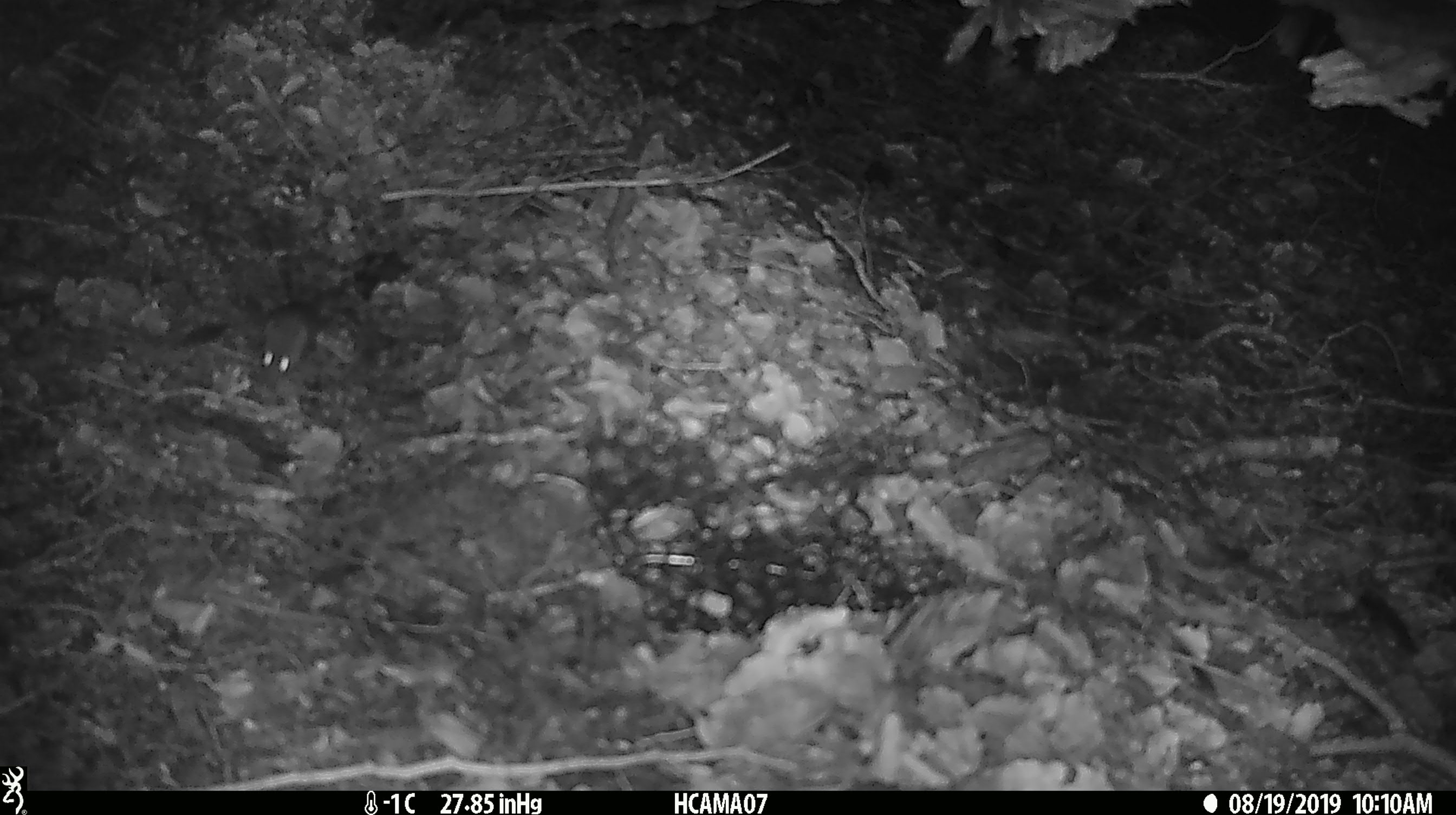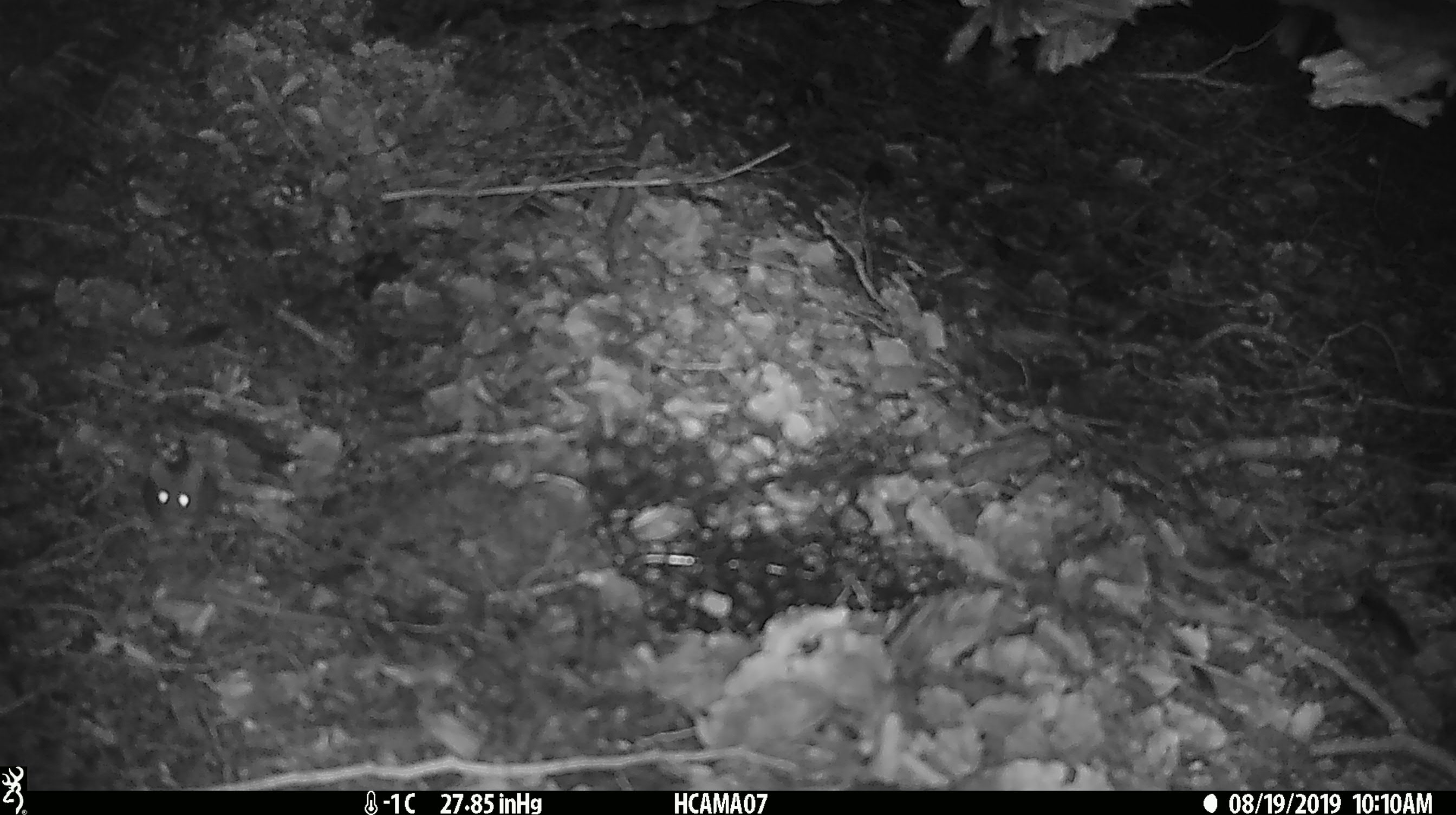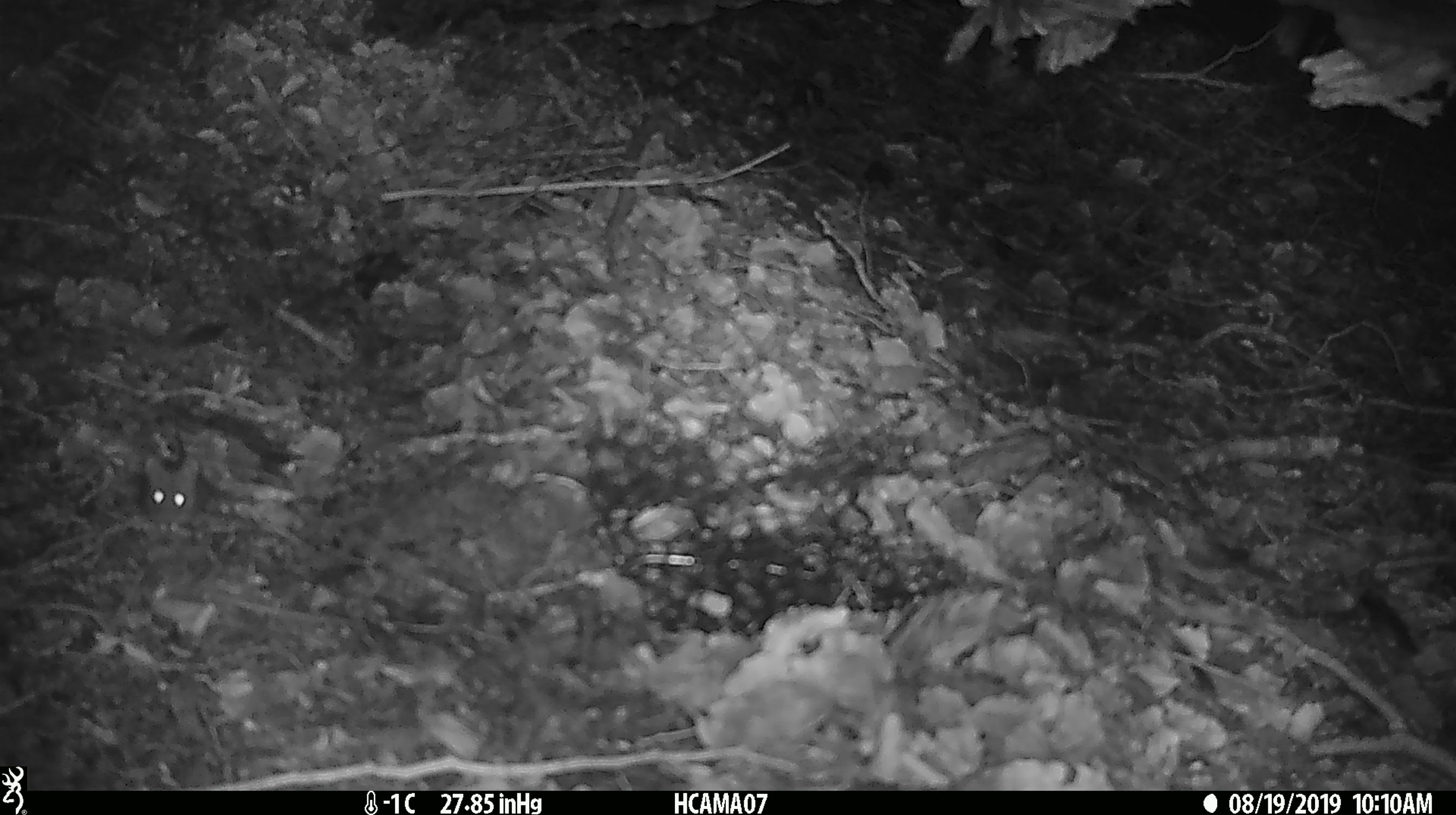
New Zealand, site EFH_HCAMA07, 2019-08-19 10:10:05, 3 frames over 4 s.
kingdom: Animalia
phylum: Chordata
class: Mammalia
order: Rodentia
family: Muridae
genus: Mus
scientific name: Mus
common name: mouse